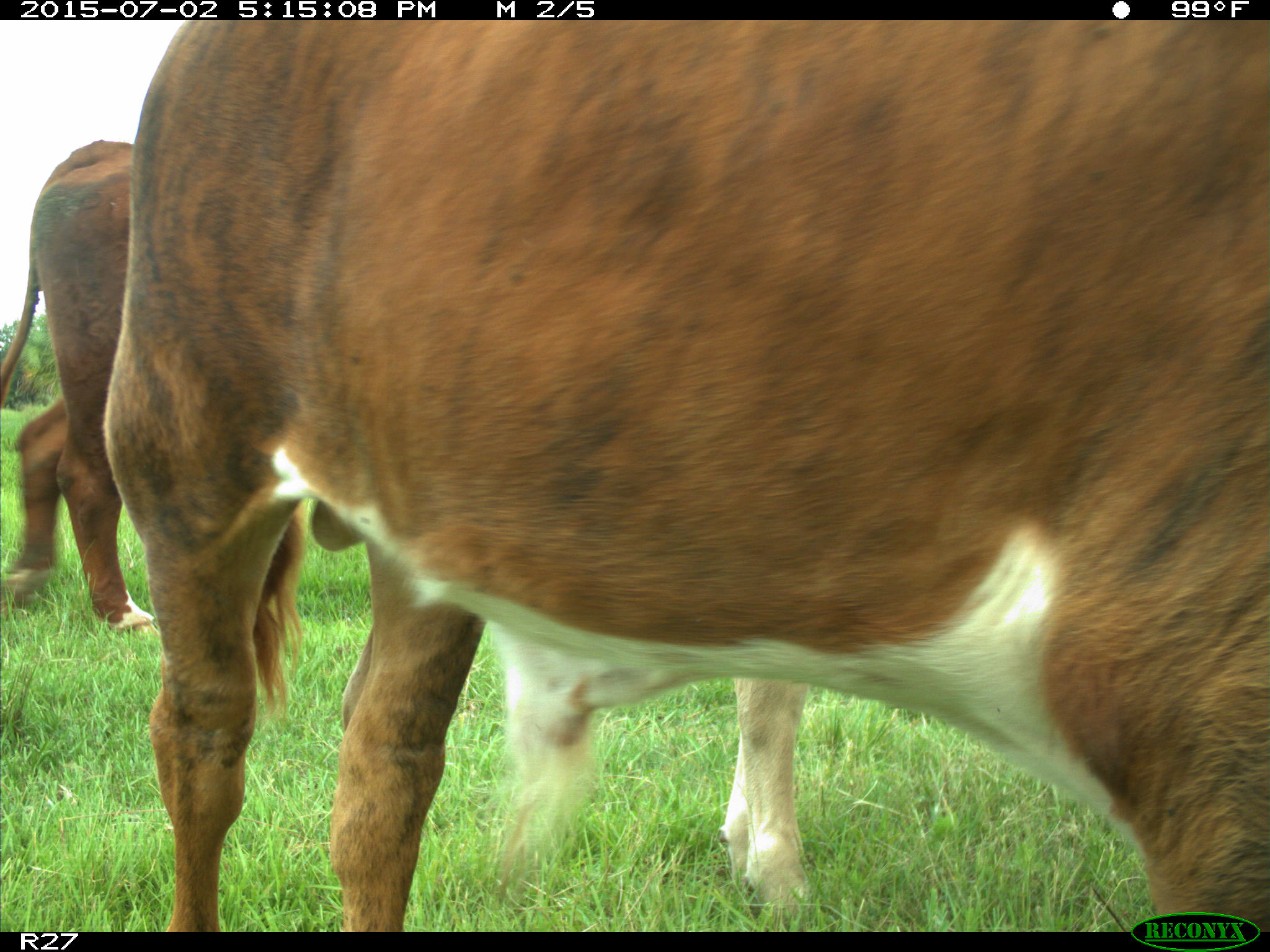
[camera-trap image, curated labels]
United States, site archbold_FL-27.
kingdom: Animalia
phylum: Chordata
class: Mammalia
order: Artiodactyla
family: Bovidae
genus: Bos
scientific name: Bos taurus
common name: domestic cow